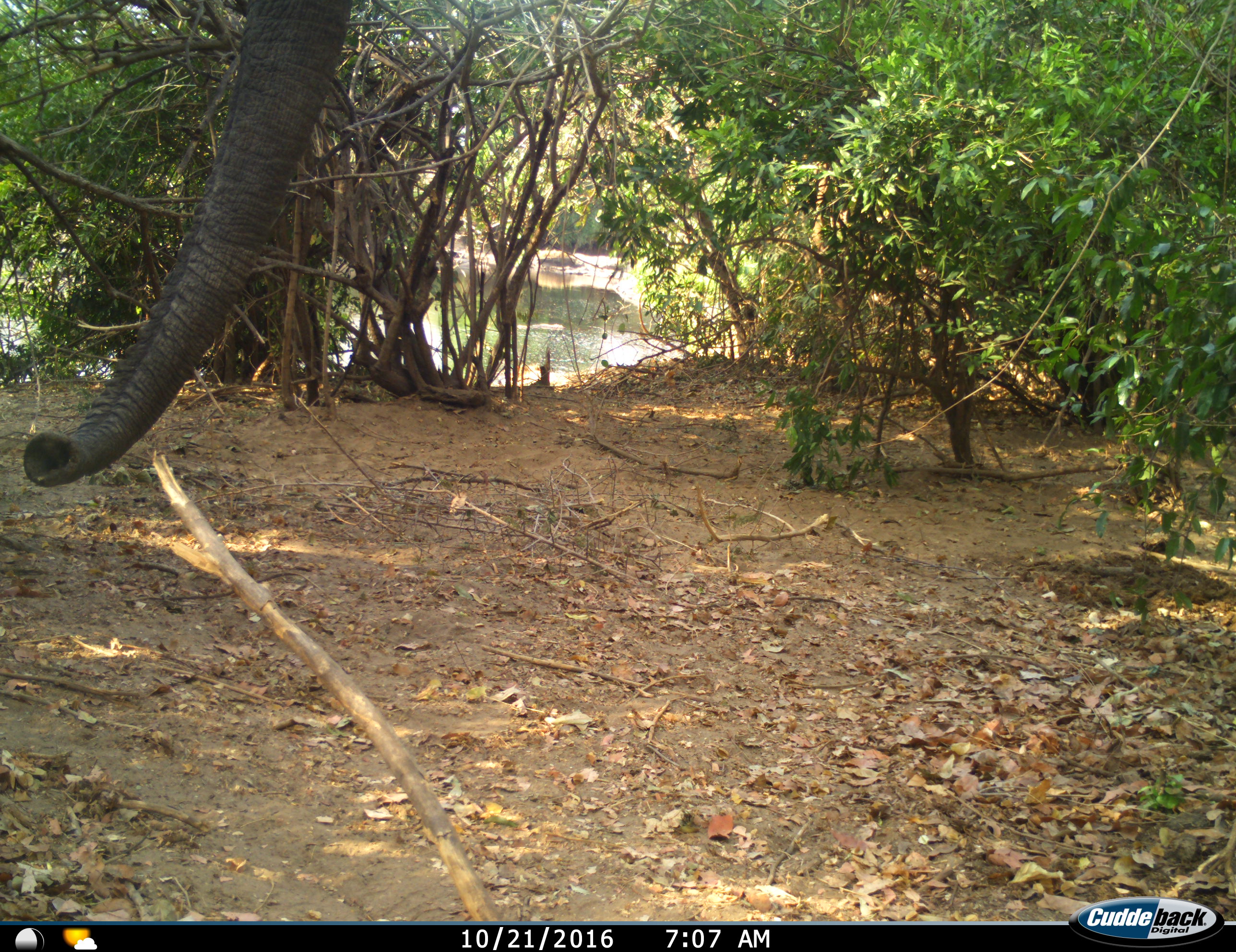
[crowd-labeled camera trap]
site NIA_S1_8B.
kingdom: Animalia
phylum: Chordata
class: Mammalia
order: Proboscidea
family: Elephantidae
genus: Loxodonta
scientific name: Loxodonta africana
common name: african bush elephant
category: elephant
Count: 1.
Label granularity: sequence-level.